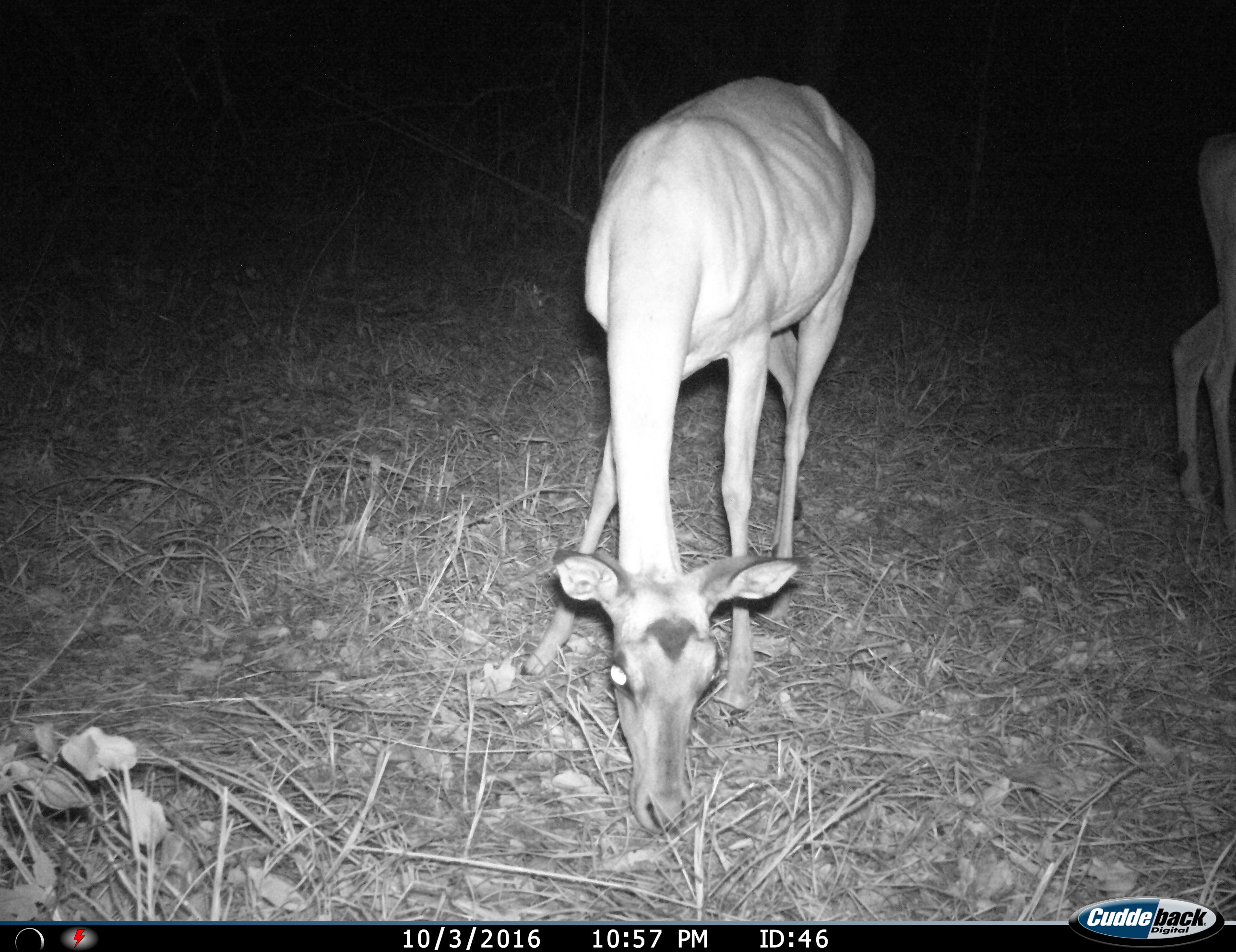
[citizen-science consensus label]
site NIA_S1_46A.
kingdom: Animalia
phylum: Chordata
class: Mammalia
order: Artiodactyla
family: Bovidae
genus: Aepyceros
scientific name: Aepyceros melampus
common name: impala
Impala (Aepyceros melampus), count 2. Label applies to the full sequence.